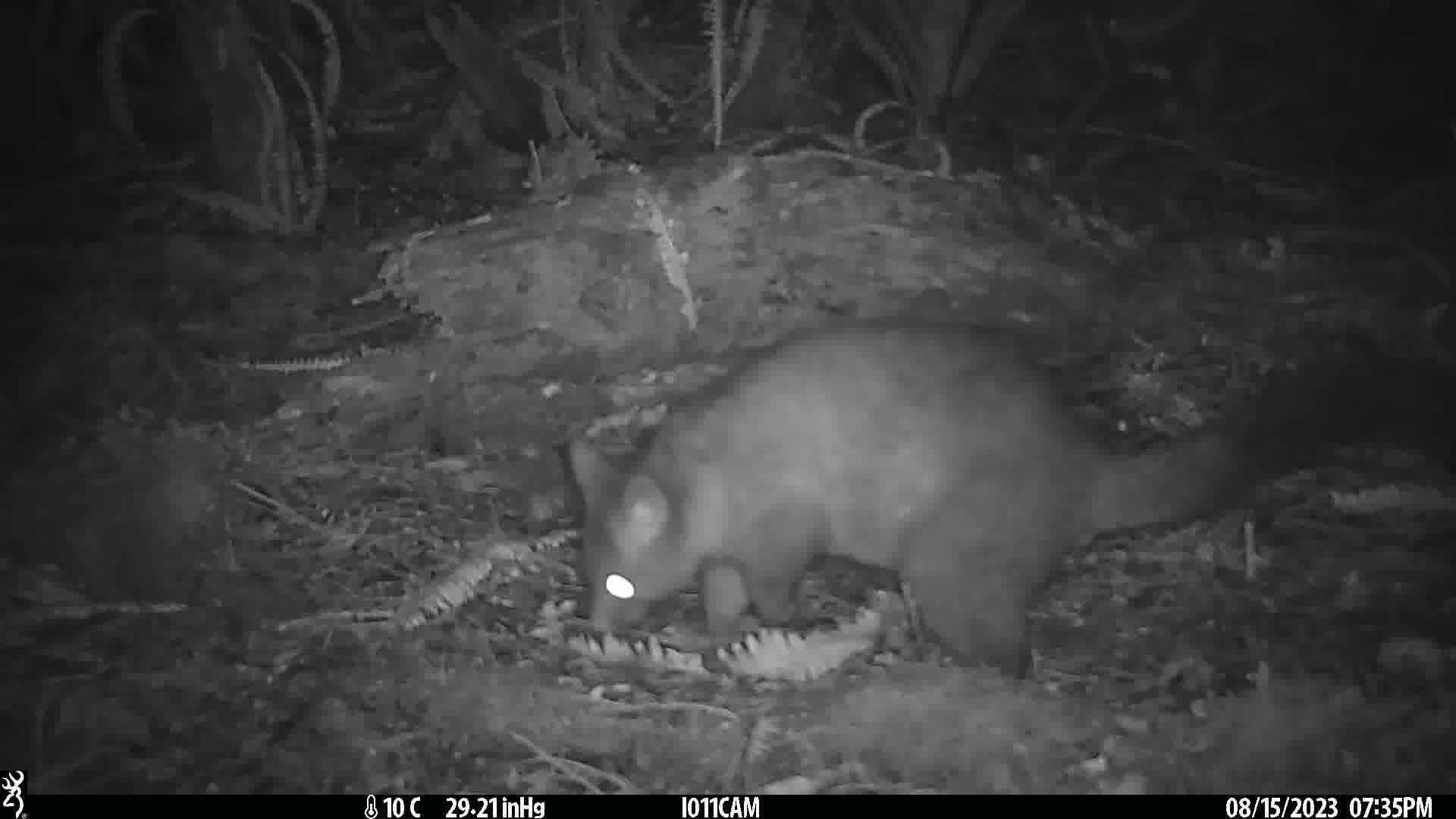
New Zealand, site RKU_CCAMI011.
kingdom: Animalia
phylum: Chordata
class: Mammalia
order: Diprotodontia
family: Phalangeridae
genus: Trichosurus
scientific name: Trichosurus vulpecula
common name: common brushtail possum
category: possum